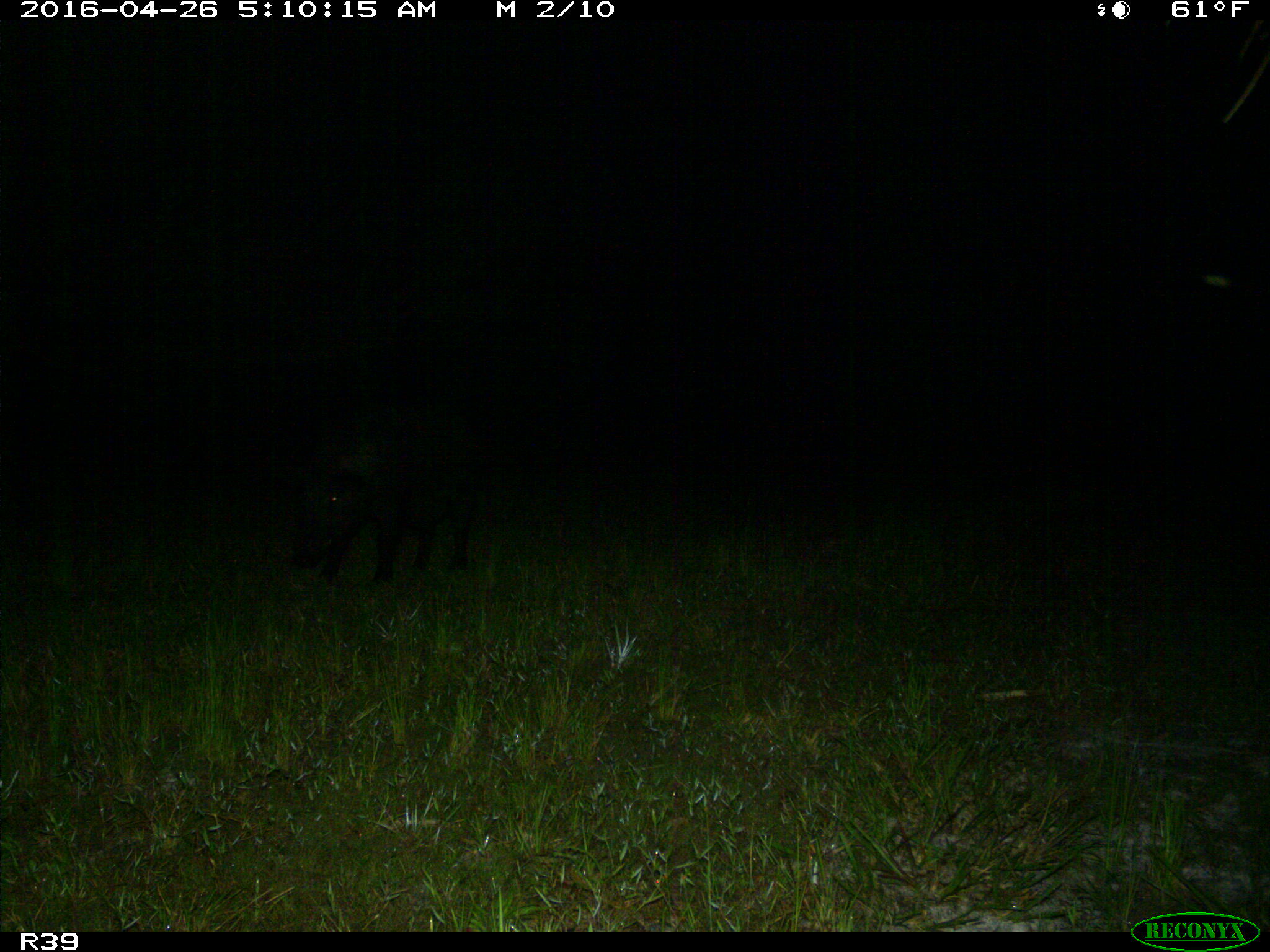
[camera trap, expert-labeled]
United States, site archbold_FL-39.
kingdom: Animalia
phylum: Chordata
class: Mammalia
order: Artiodactyla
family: Suidae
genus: Sus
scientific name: Sus scrofa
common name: wild boar